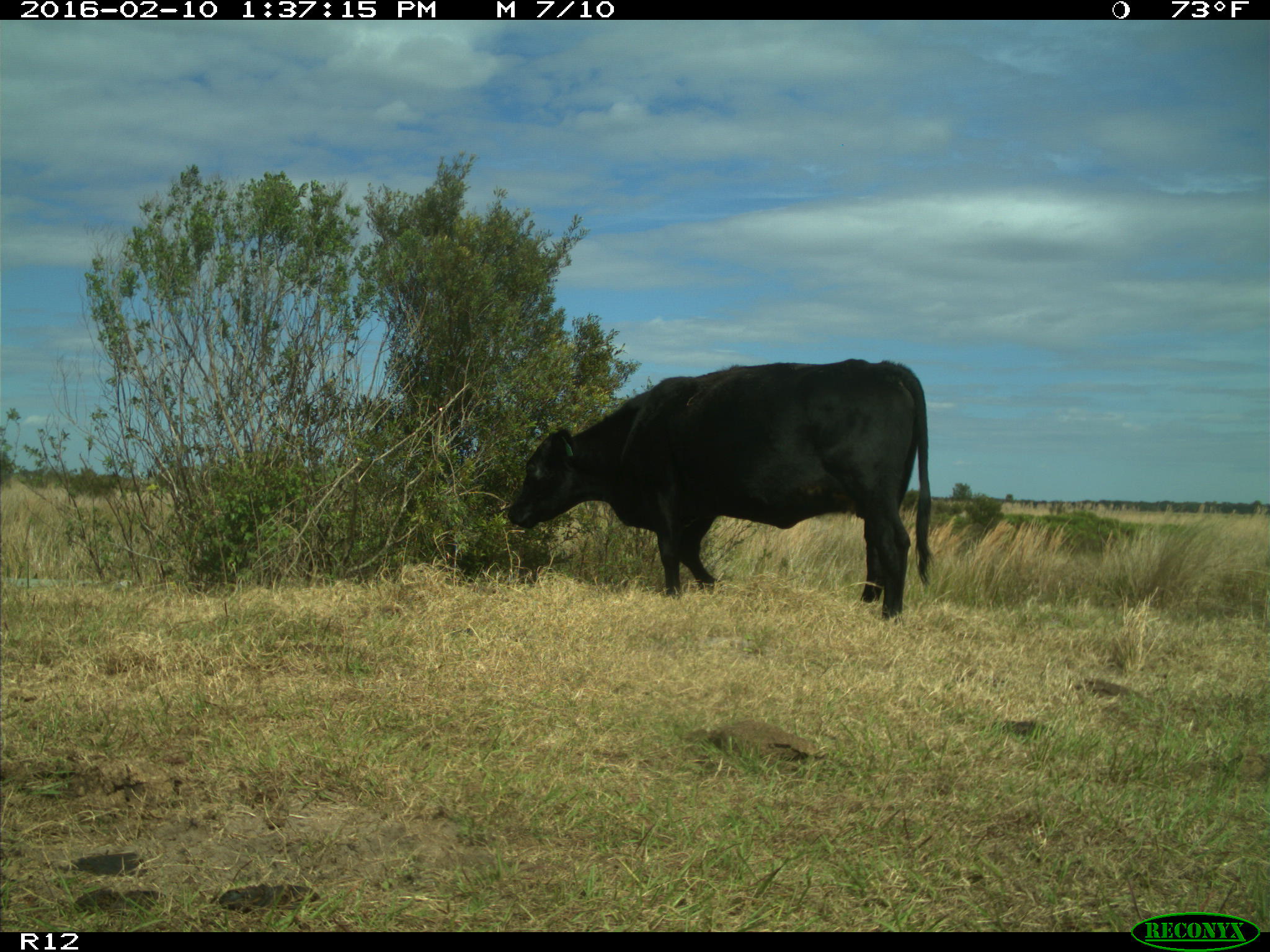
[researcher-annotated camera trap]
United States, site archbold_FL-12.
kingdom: Animalia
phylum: Chordata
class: Mammalia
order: Artiodactyla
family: Bovidae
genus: Bos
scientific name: Bos taurus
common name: domestic cow